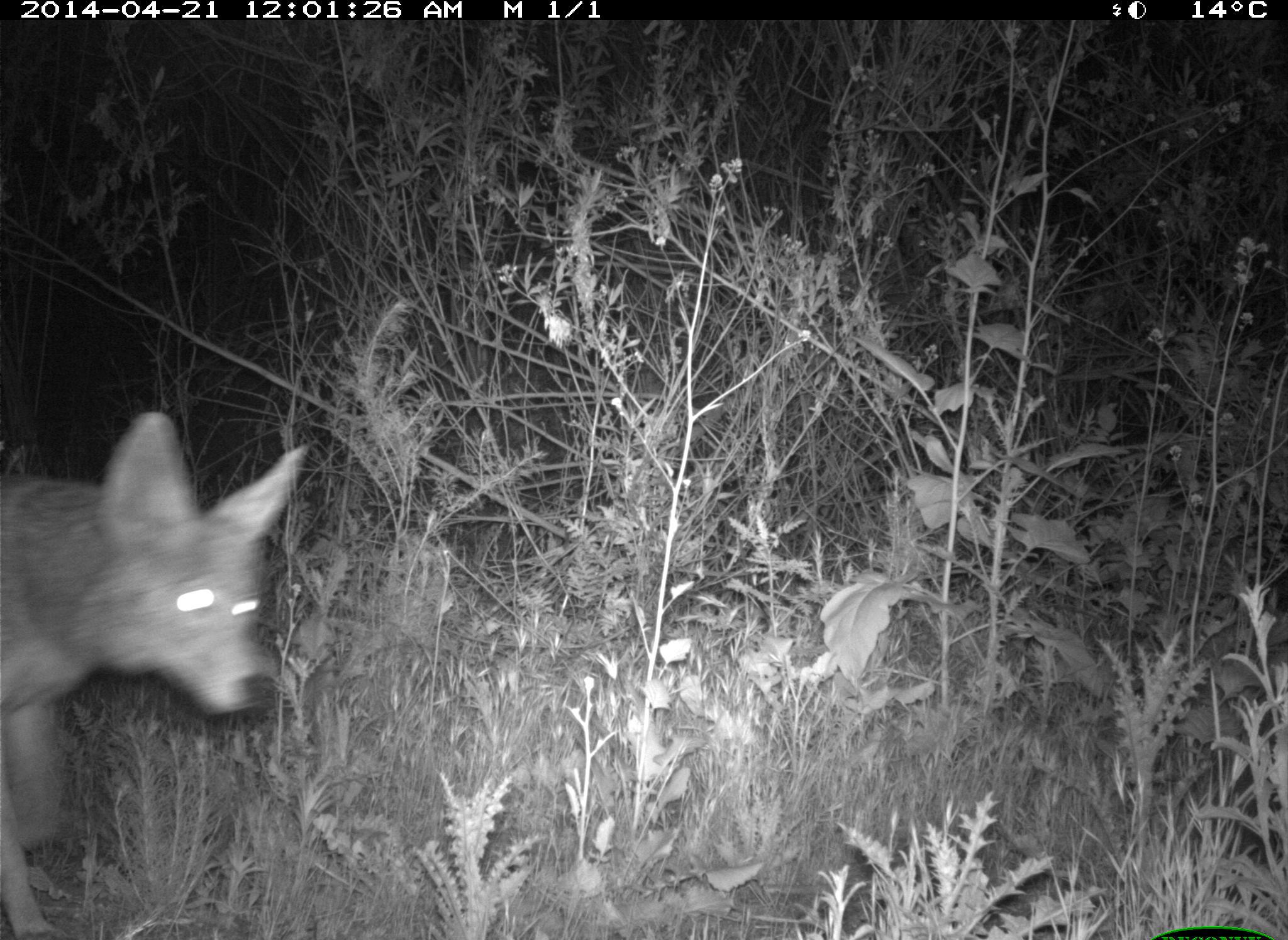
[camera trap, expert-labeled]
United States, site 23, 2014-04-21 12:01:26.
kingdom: Animalia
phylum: Chordata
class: Mammalia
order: Carnivora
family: Canidae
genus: Canis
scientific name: Canis latrans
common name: coyote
Coyote (Canis latrans).